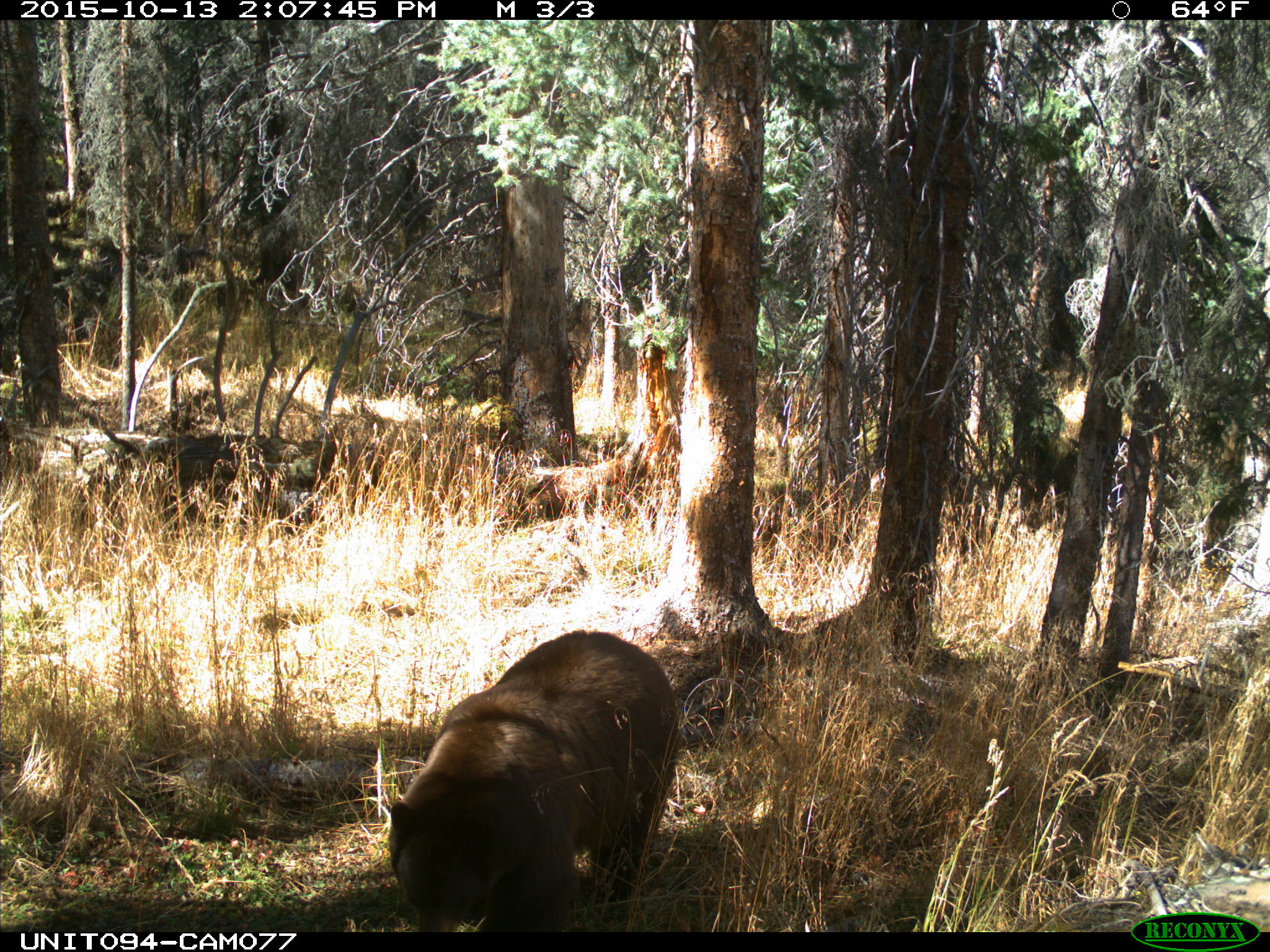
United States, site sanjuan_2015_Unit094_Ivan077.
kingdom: Animalia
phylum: Chordata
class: Mammalia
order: Carnivora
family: Ursidae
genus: Ursus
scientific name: Ursus americanus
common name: american black bear